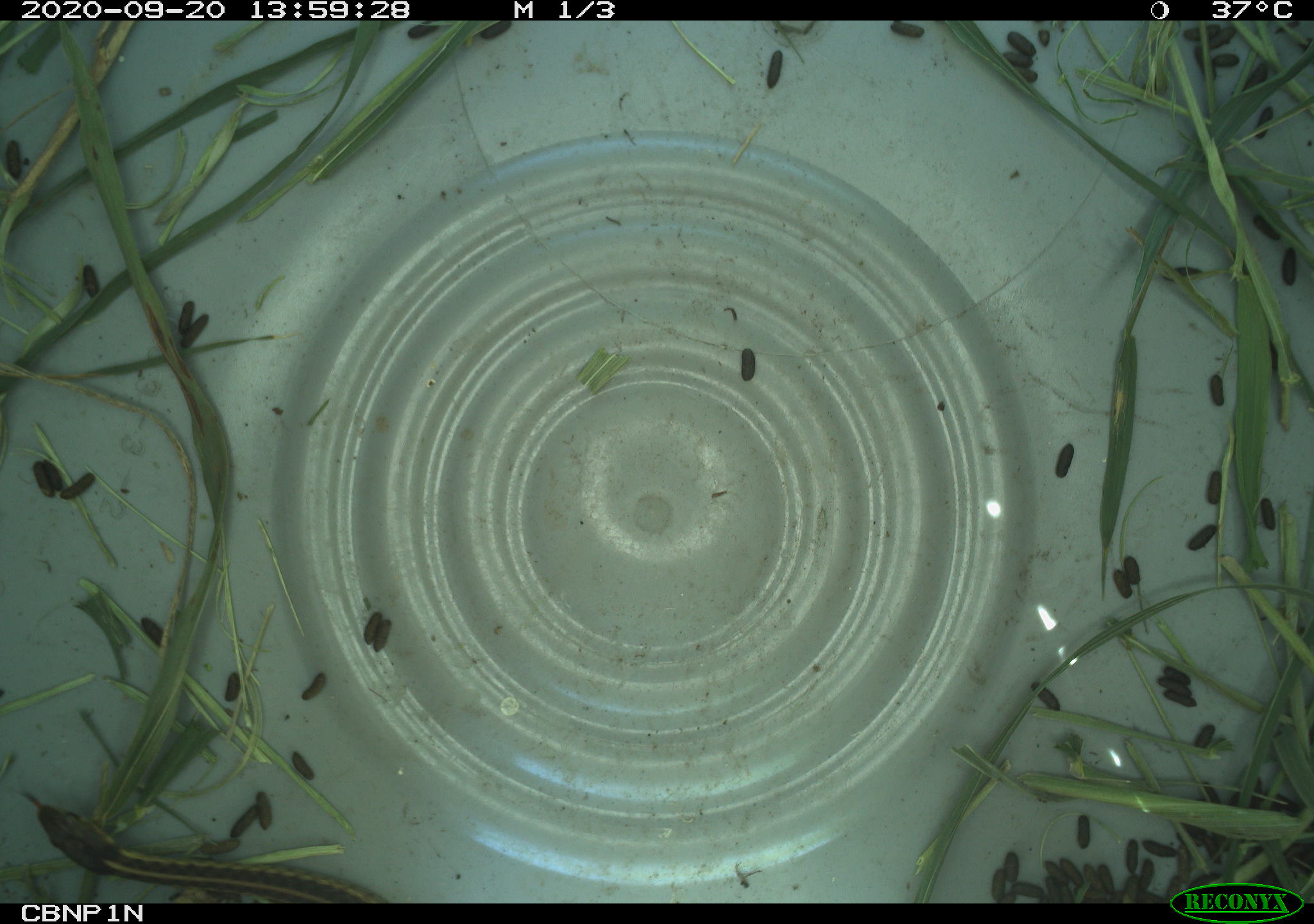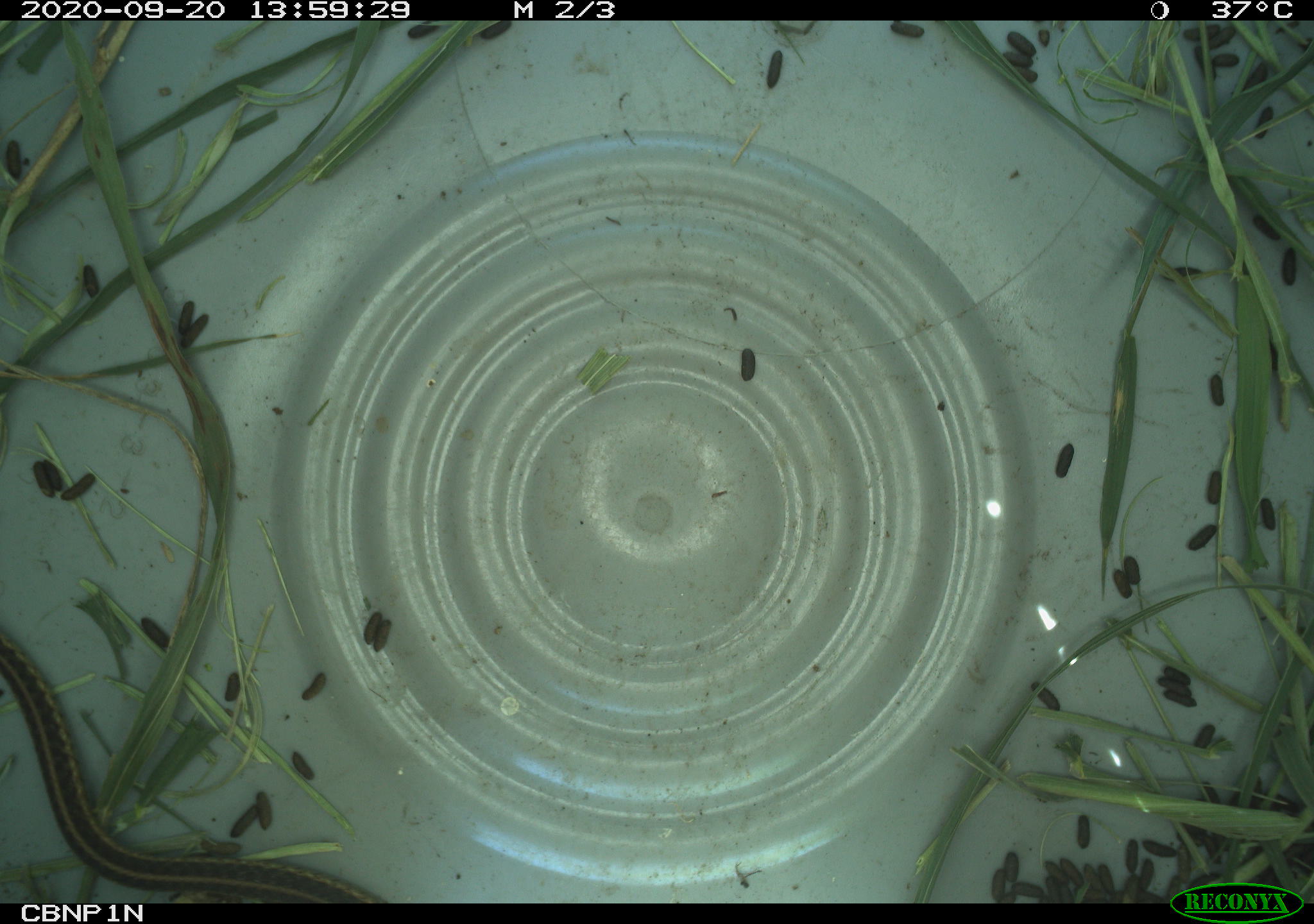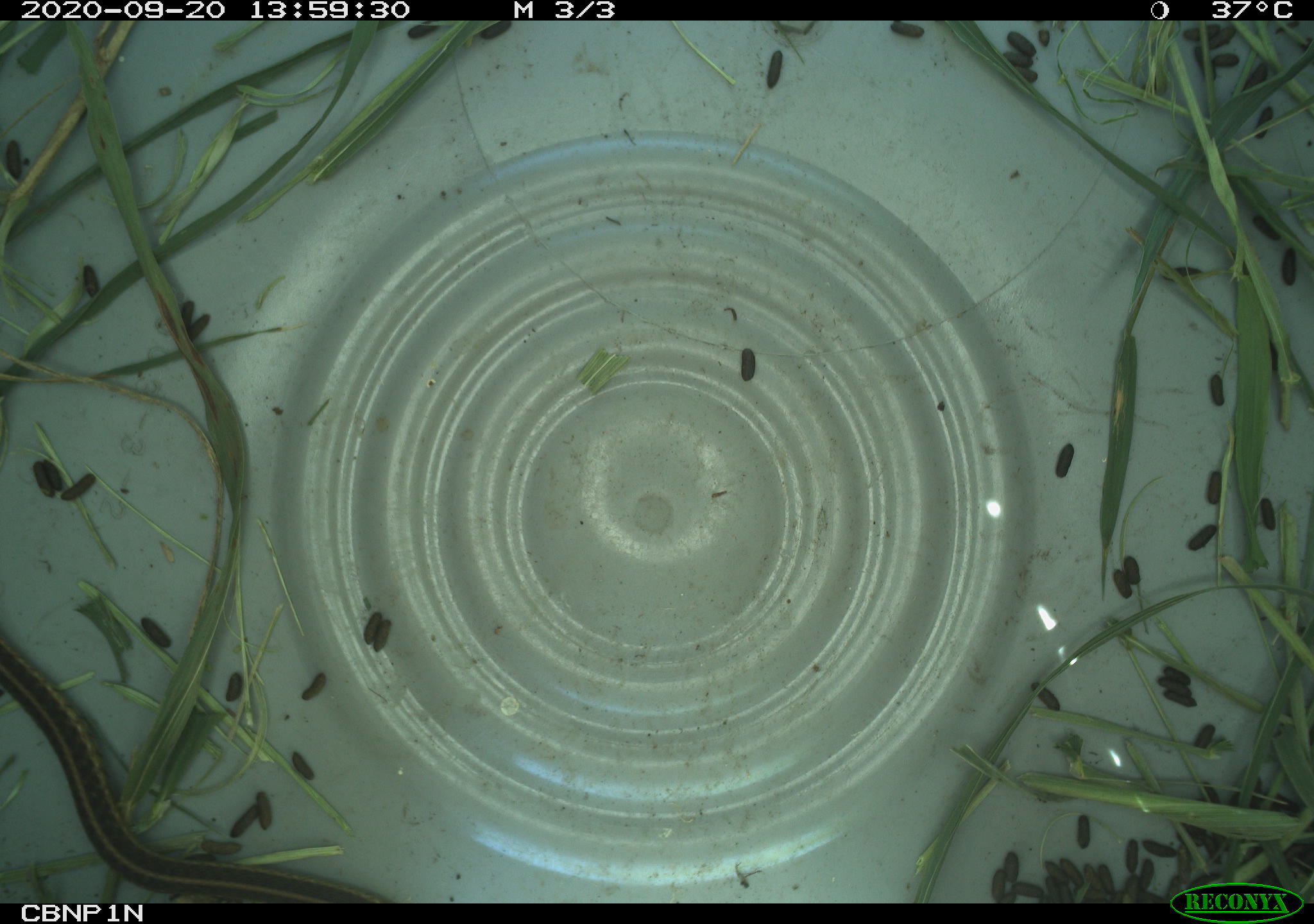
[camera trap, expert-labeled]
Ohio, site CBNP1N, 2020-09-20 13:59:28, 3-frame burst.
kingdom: Animalia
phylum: Chordata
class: Reptilia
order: Squamata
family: Colubridae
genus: Thamnophis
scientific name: Thamnophis sirtalis sirtalis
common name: eastern gartersnake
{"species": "eastern gartersnake (Thamnophis sirtalis sirtalis)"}